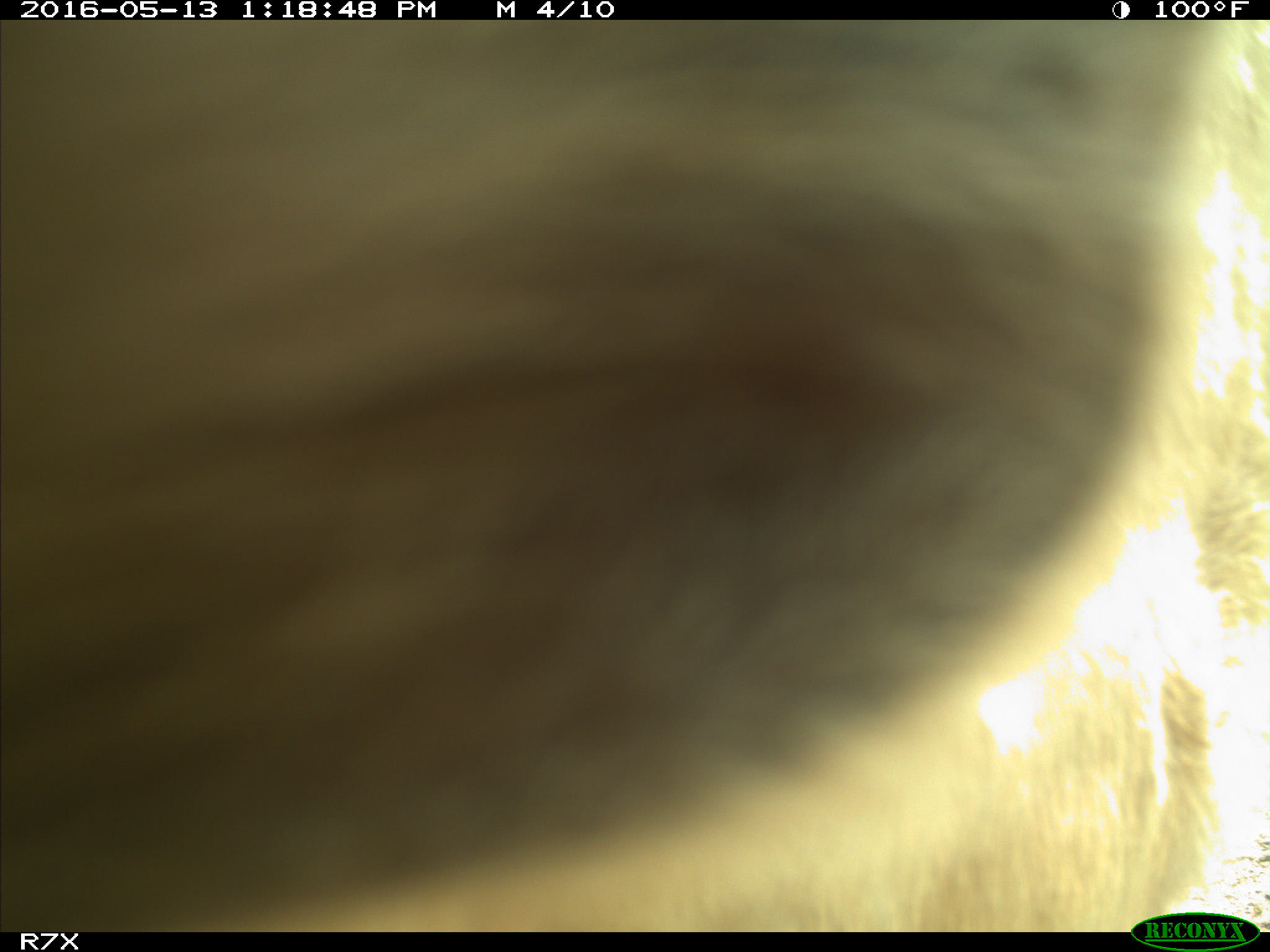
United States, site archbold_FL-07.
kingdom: Animalia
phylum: Chordata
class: Mammalia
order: Artiodactyla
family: Bovidae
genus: Bos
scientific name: Bos taurus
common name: domestic cow